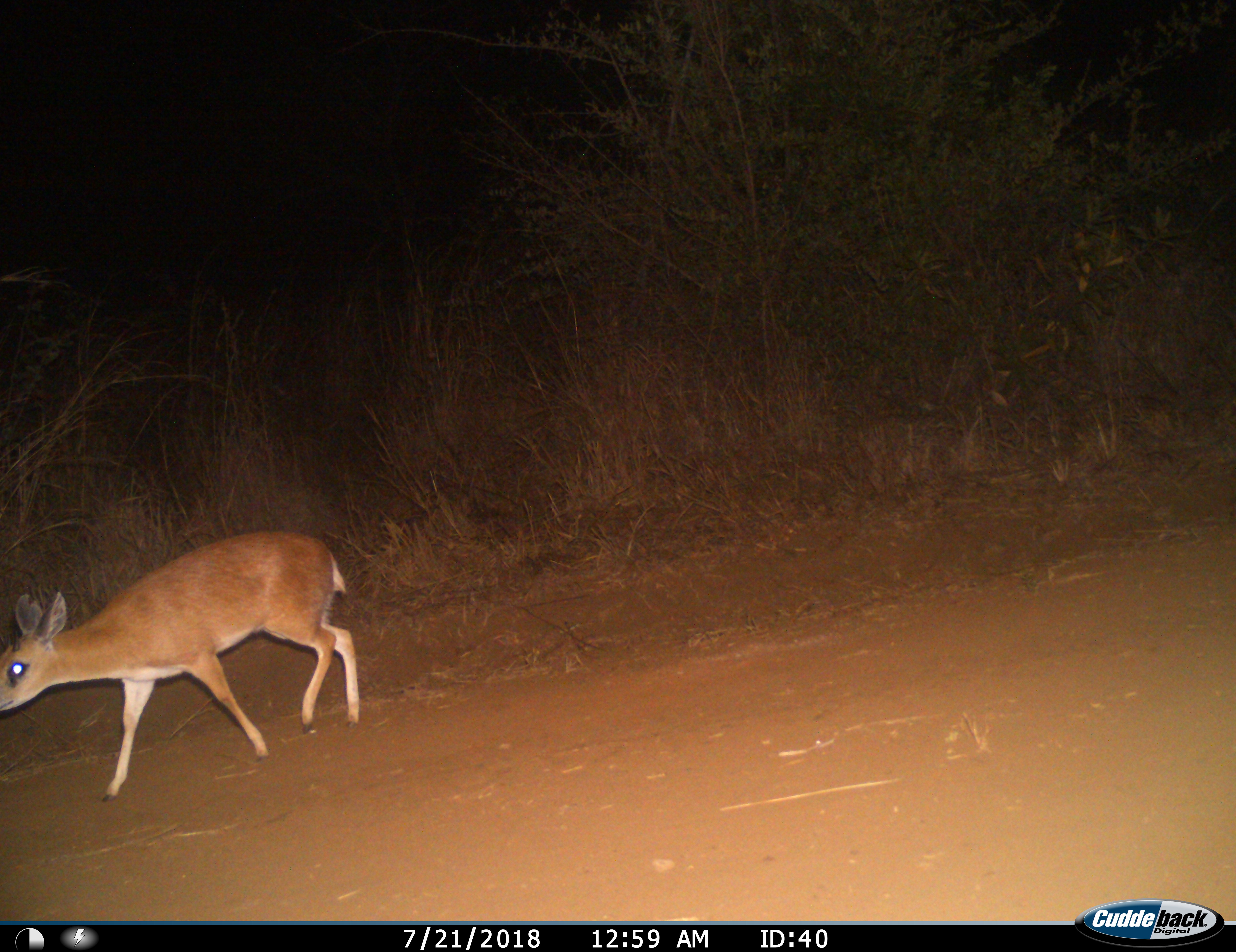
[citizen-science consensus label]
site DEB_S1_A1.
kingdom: Animalia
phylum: Chordata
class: Mammalia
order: Artiodactyla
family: Bovidae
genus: Sylvicapra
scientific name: Sylvicapra grimmia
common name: common duiker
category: duikercommongrey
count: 1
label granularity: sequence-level